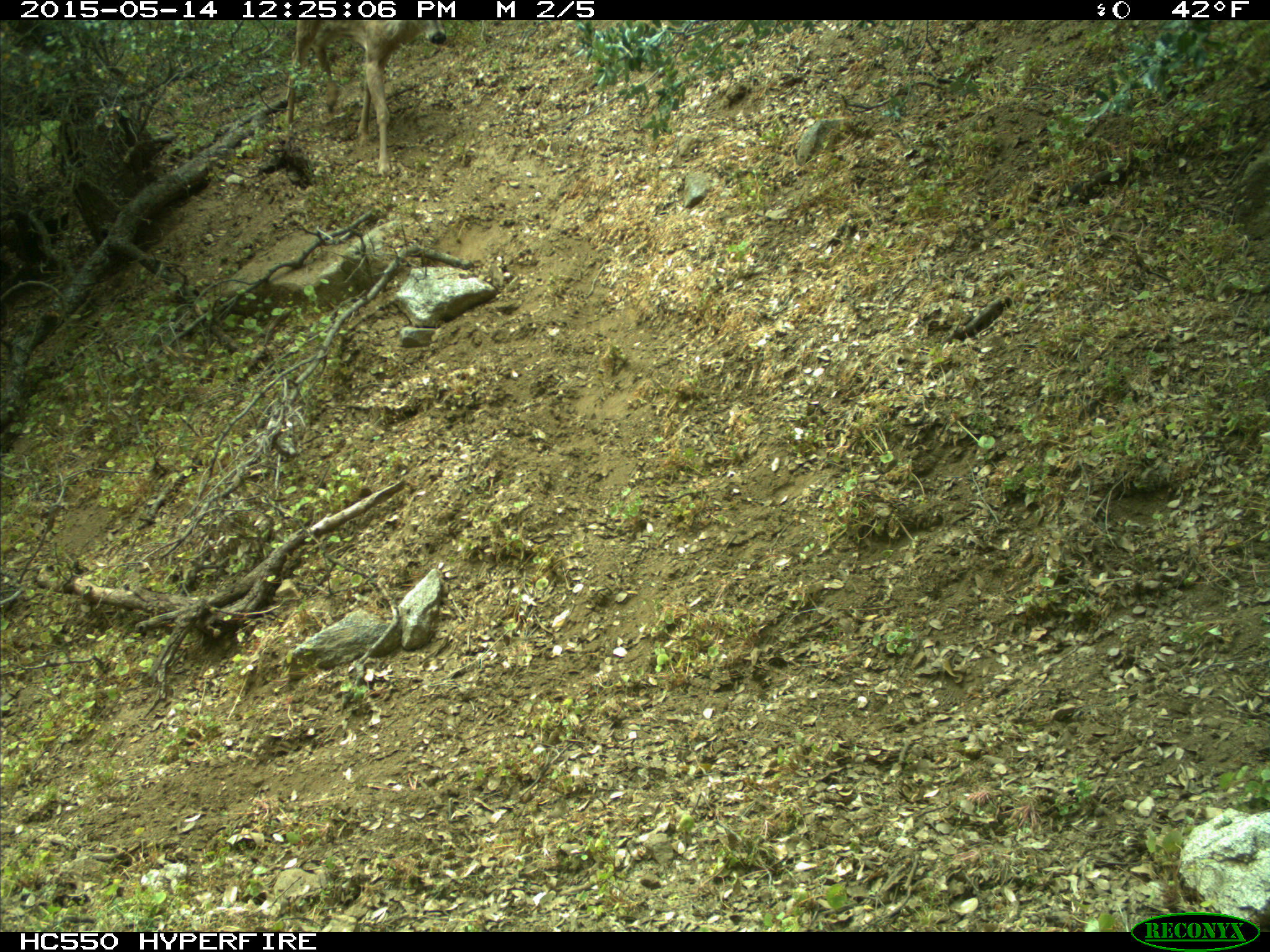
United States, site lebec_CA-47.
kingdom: Animalia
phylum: Chordata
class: Mammalia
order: Artiodactyla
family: Cervidae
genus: Odocoileus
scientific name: Odocoileus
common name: deer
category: unidentified deer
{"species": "unidentified deer (deer) (Odocoileus)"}